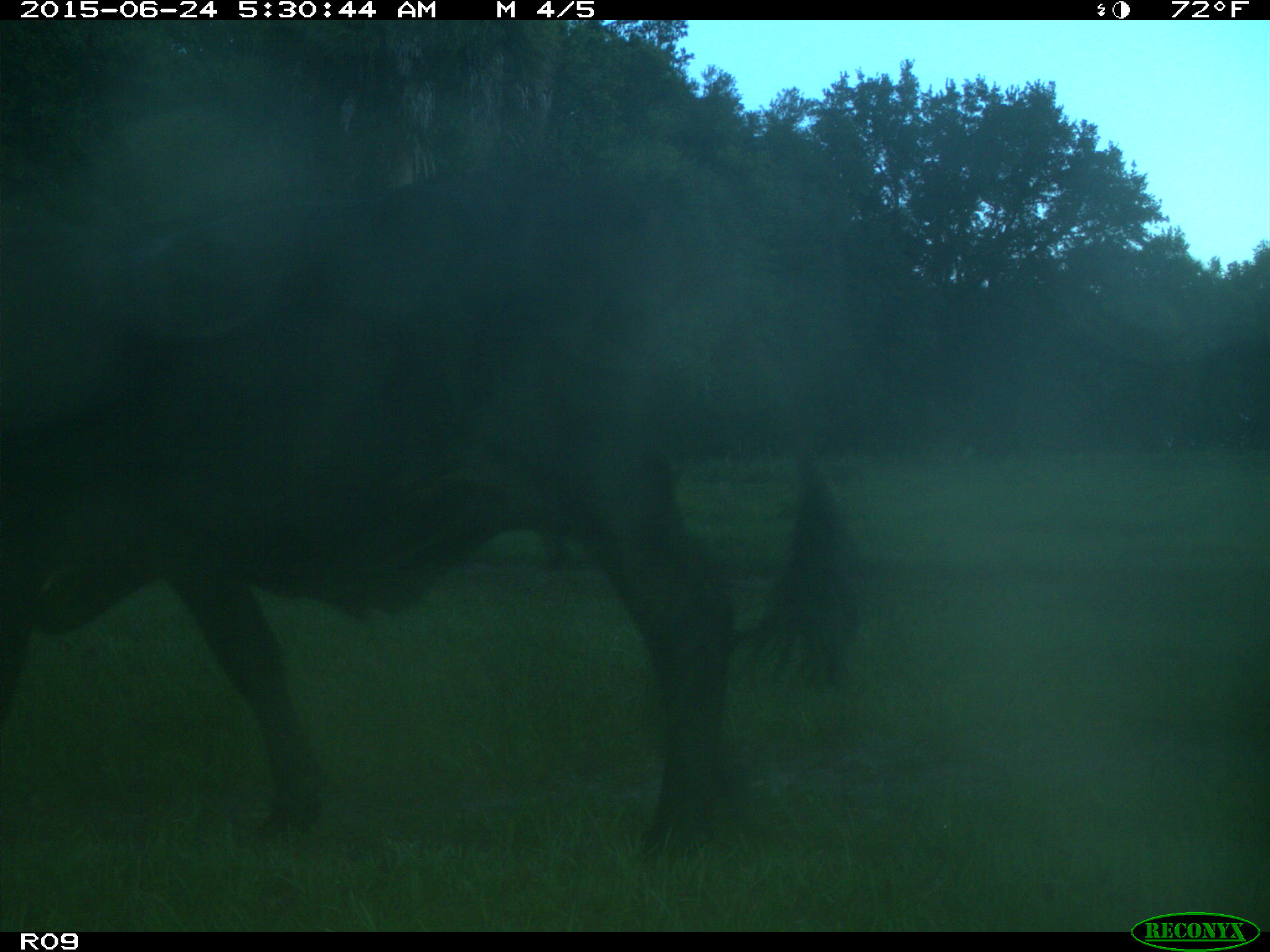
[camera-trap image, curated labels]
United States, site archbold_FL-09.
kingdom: Animalia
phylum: Chordata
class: Mammalia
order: Artiodactyla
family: Bovidae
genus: Bos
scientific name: Bos taurus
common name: domestic cow